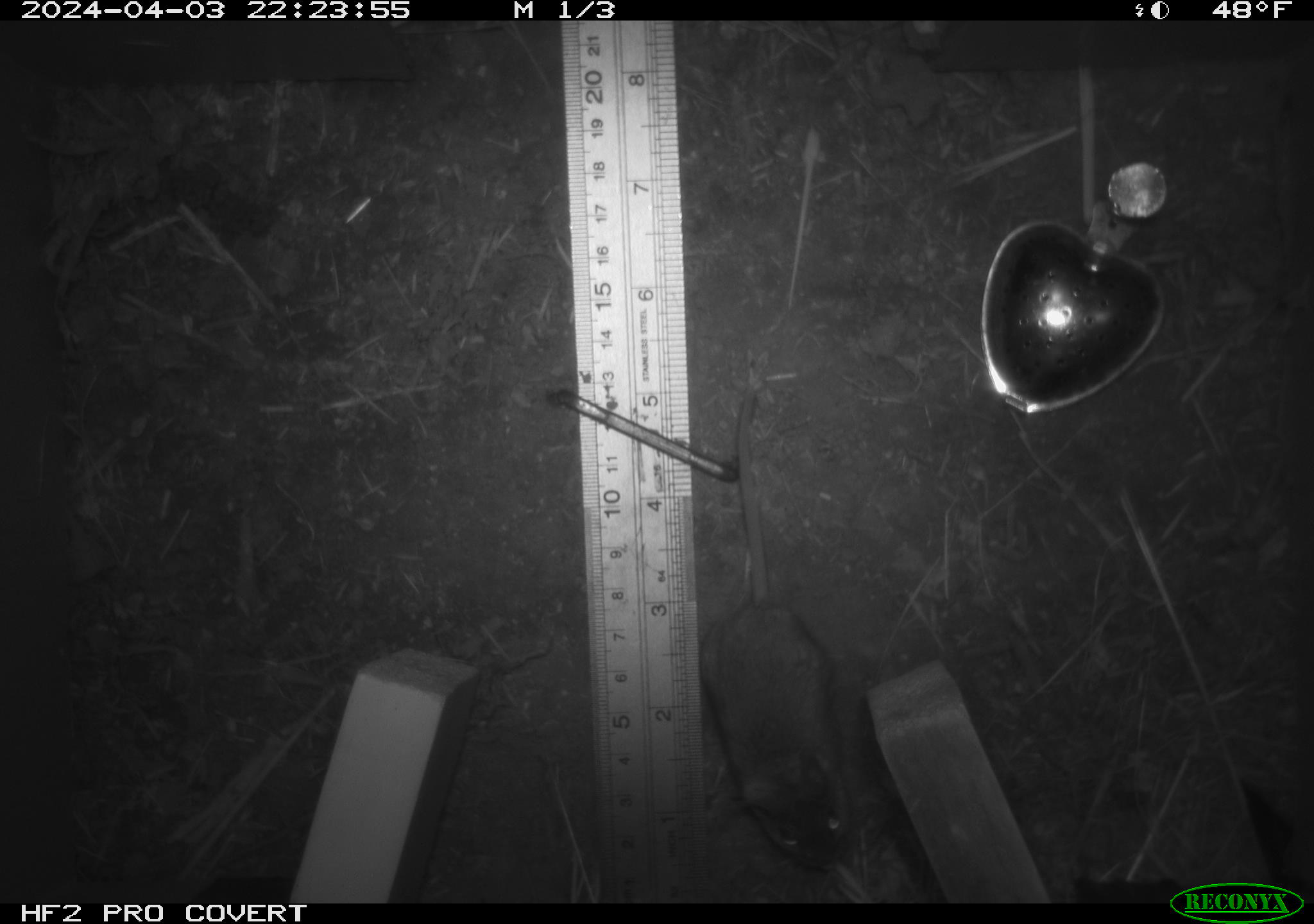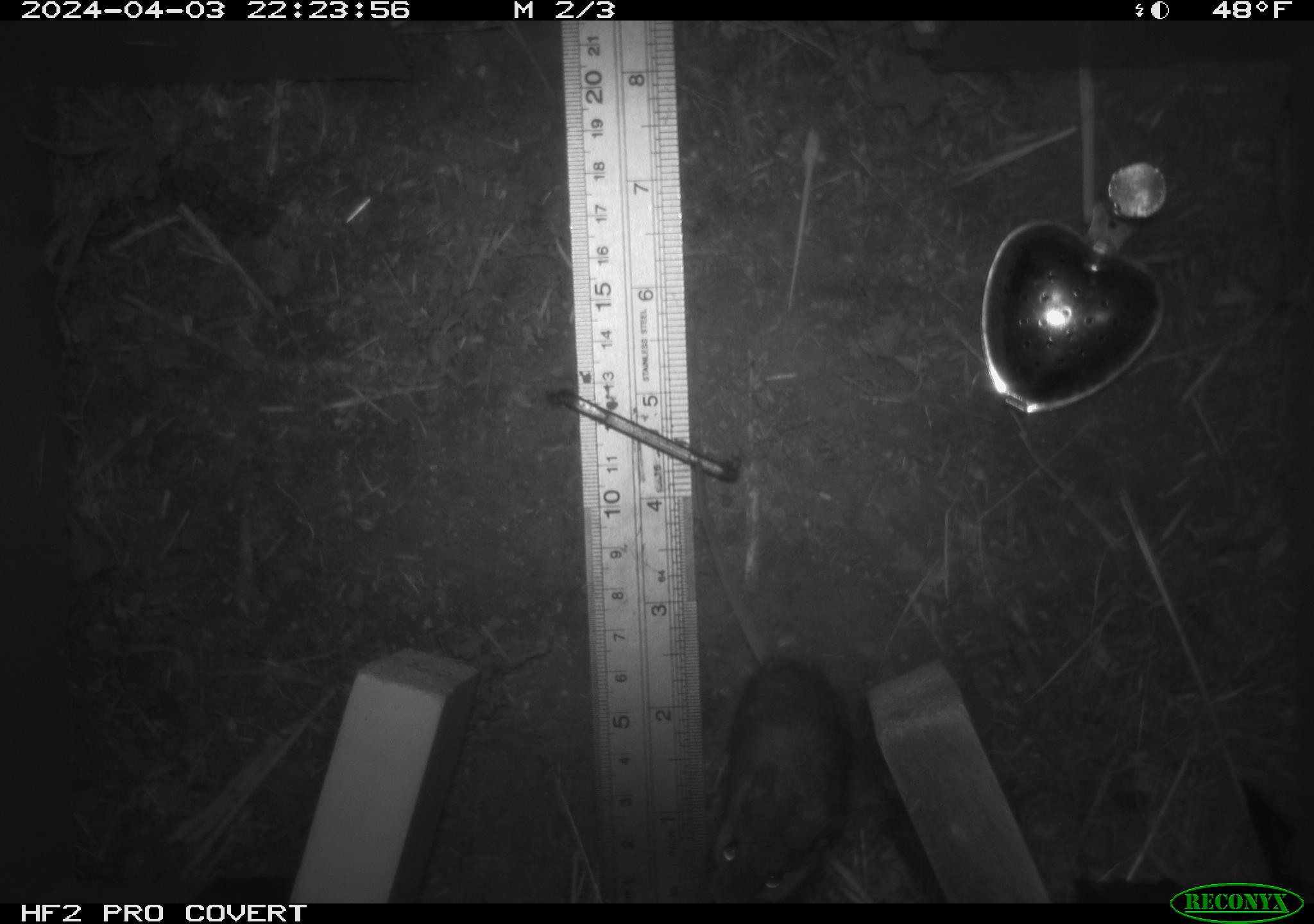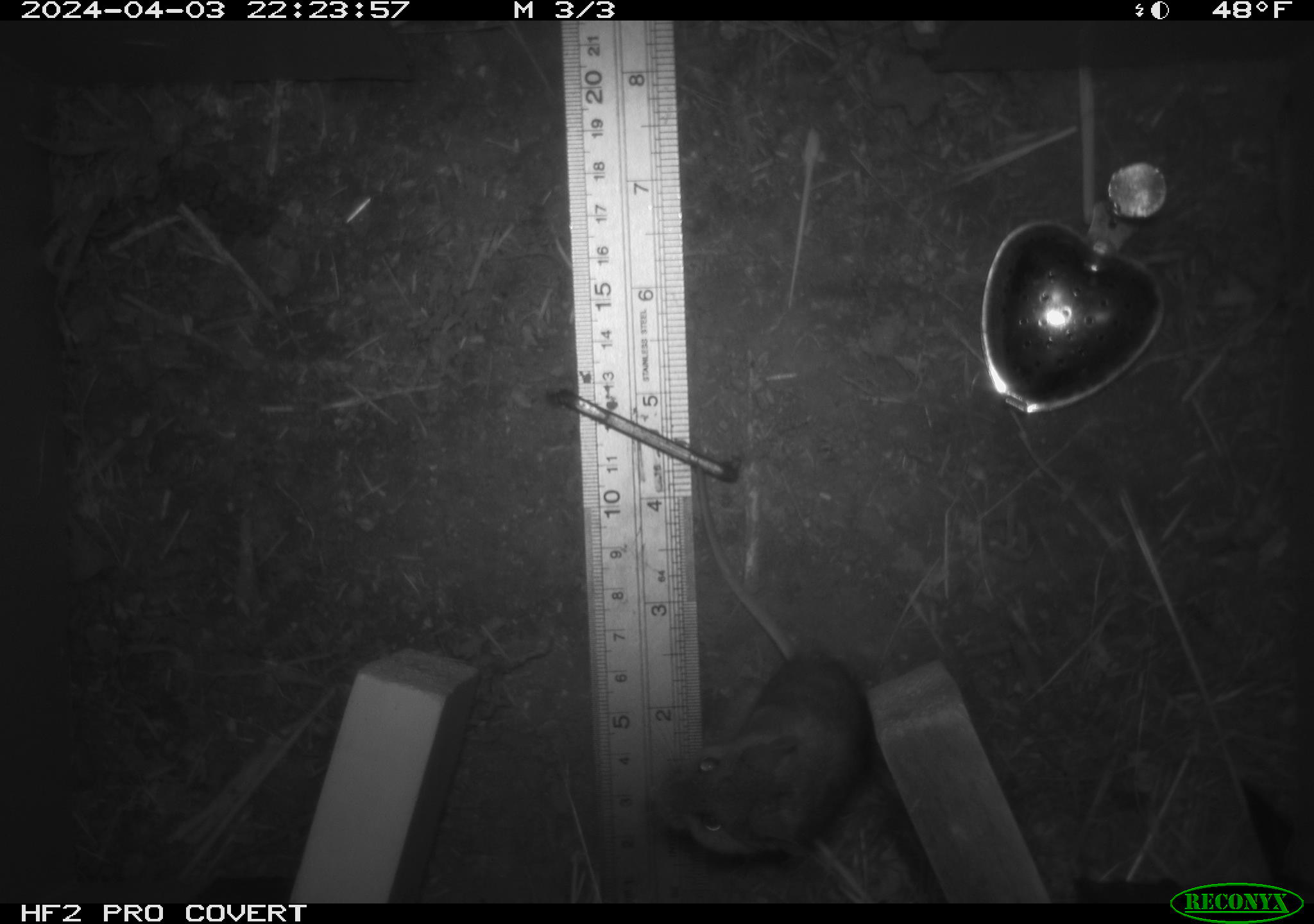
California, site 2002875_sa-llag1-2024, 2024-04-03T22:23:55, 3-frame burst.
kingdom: Animalia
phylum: Chordata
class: Mammalia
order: Rodentia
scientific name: Rodentia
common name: mouse species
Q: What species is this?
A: Mouse species (Rodentia).